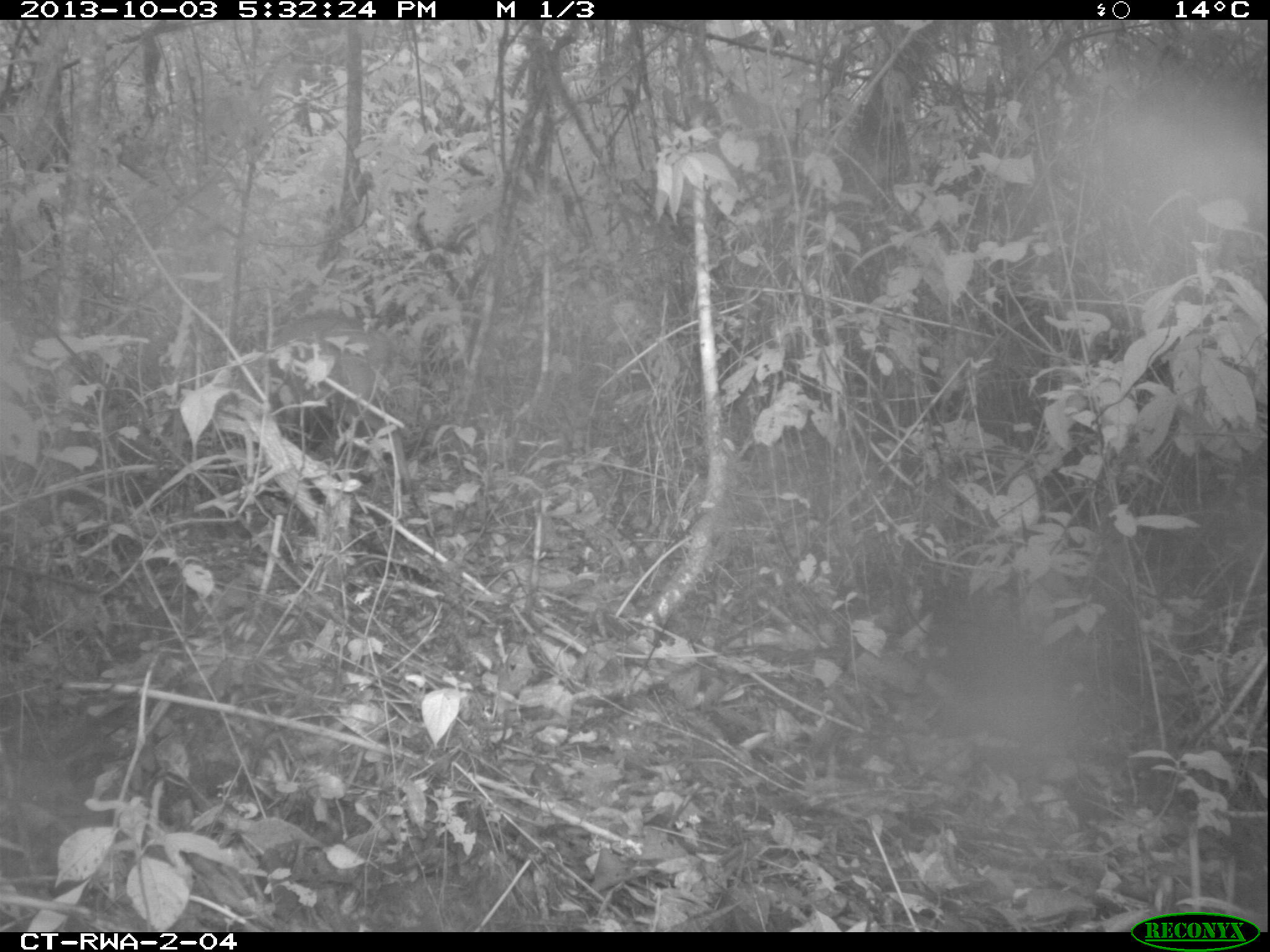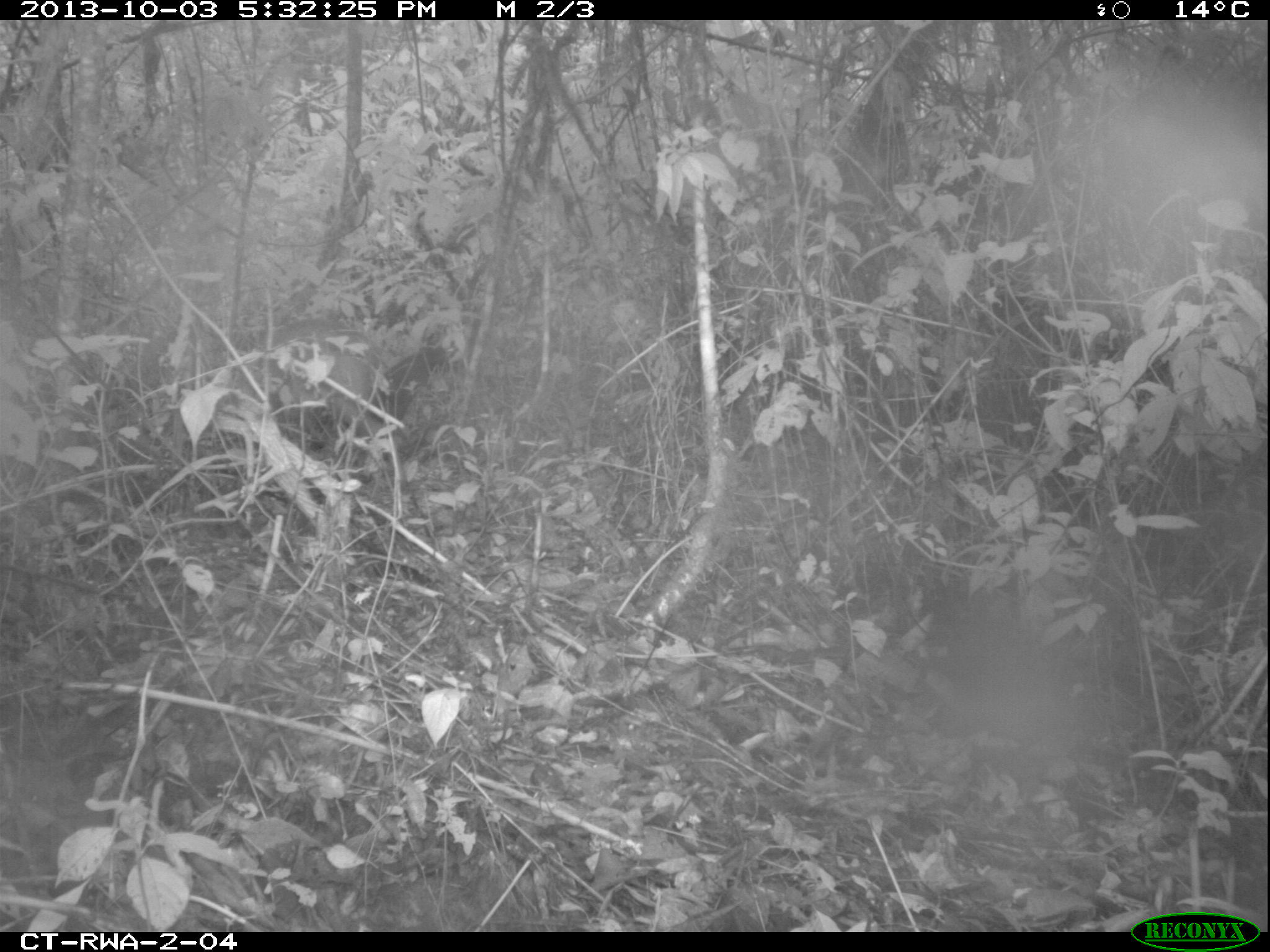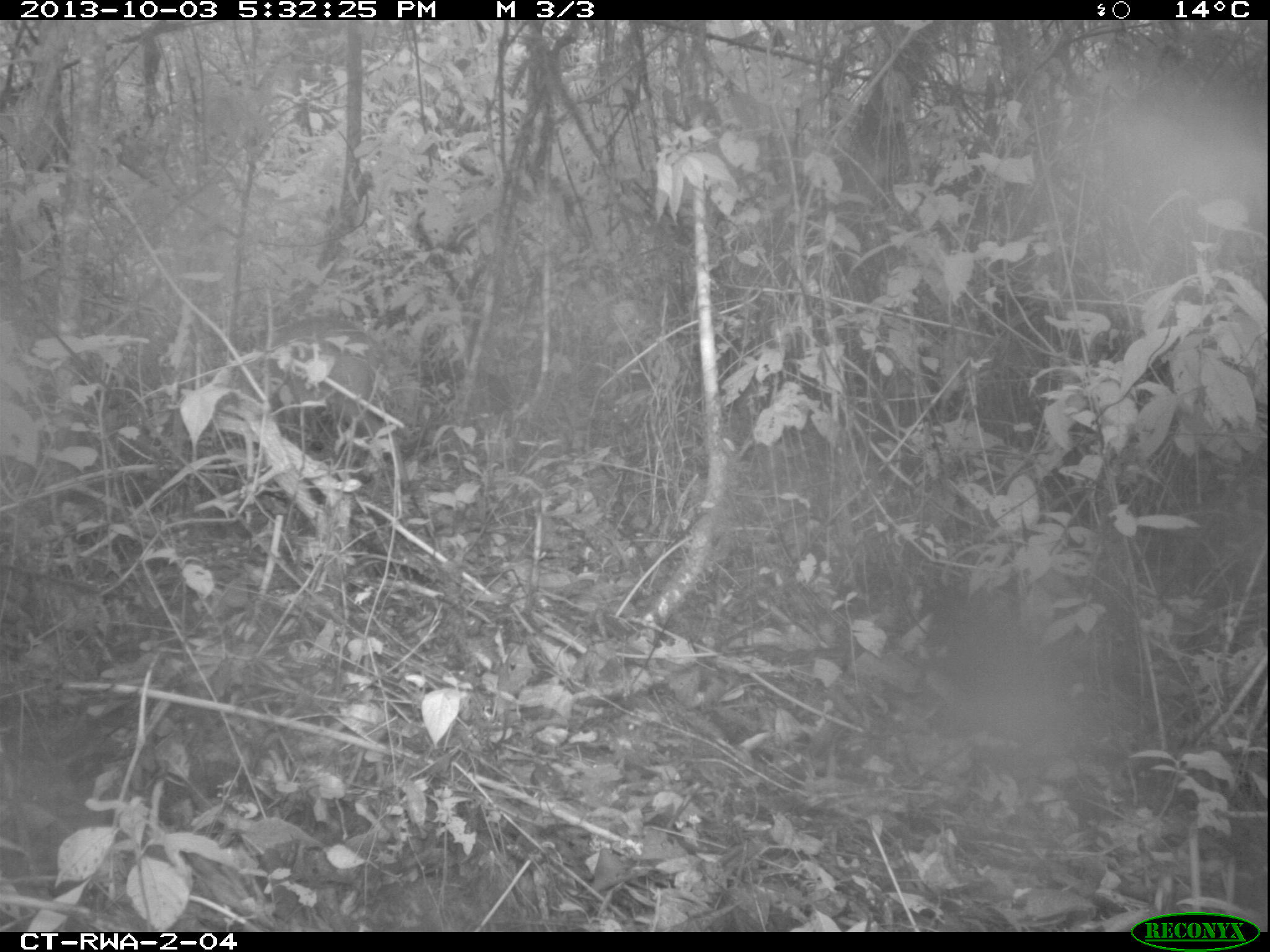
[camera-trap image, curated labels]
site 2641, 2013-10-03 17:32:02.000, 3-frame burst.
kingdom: Animalia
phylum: Chordata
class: Mammalia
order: Artiodactyla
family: Bovidae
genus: Cephalophus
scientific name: Cephalophus nigrifrons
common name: black-fronted duiker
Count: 1.